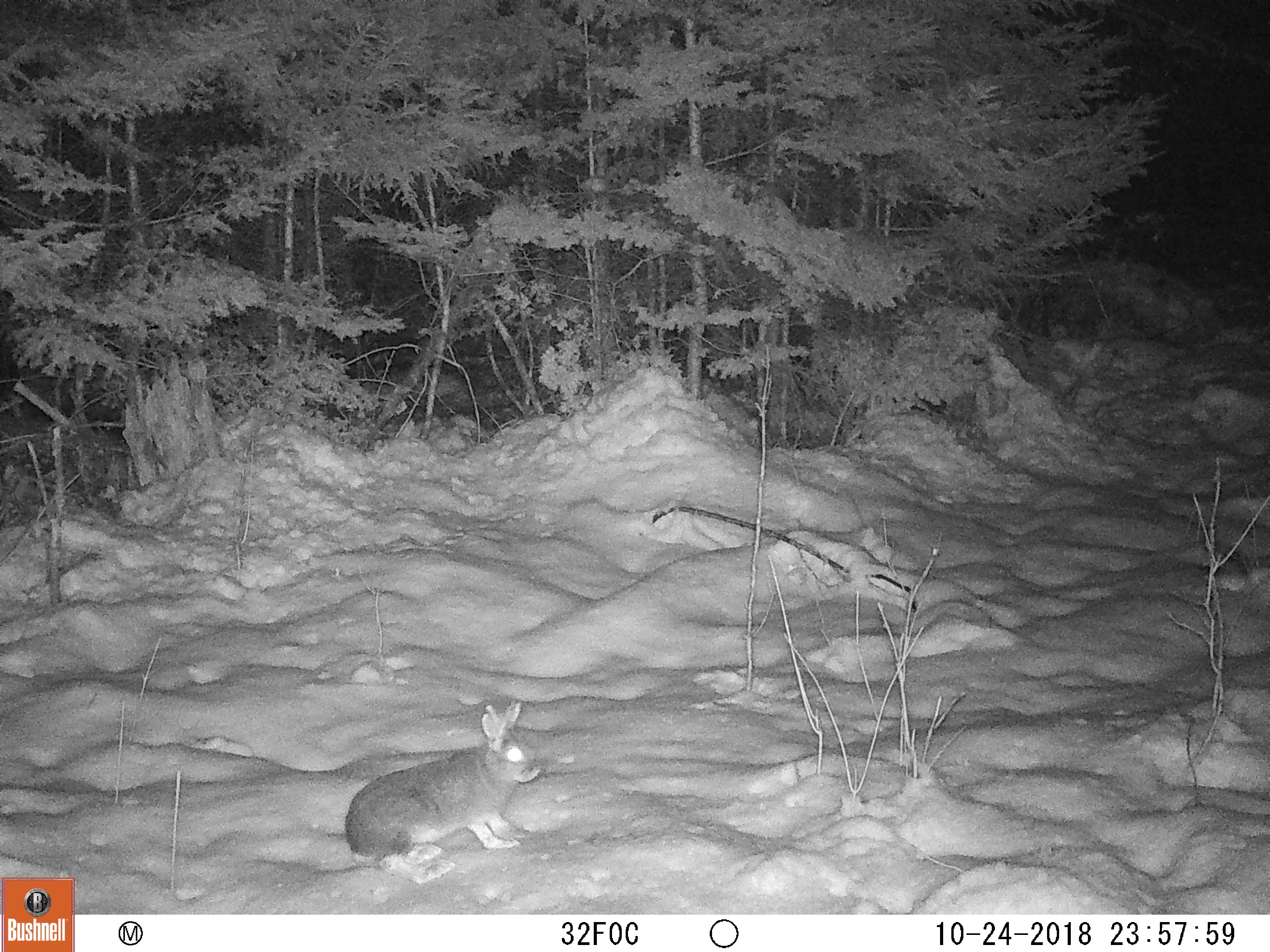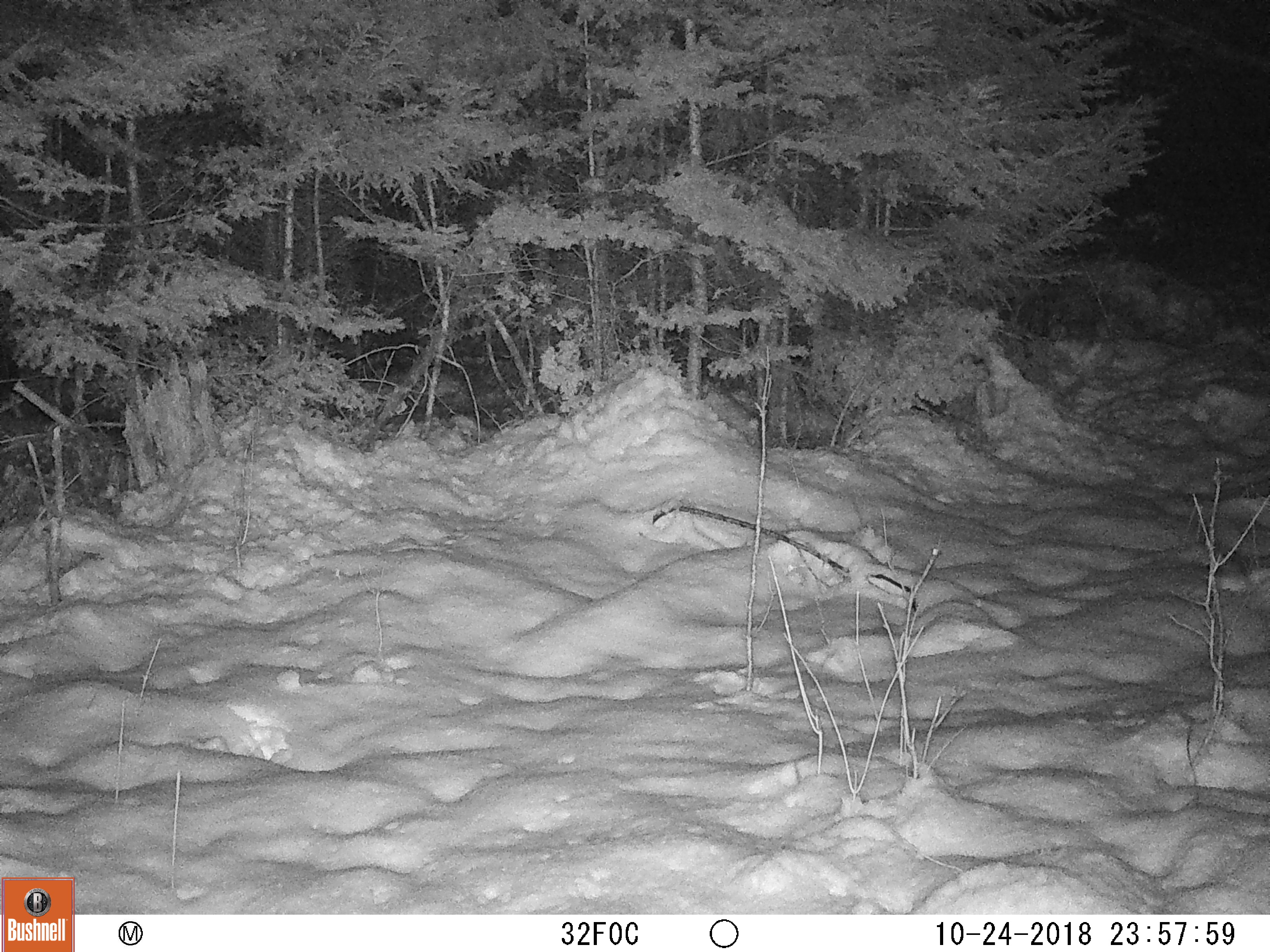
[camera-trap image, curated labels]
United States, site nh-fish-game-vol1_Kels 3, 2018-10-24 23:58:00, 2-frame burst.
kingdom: Animalia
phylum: Chordata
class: Mammalia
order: Lagomorpha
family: Leporidae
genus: Lepus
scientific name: Lepus americanus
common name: snowshoe hare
Snowshoe hare (Lepus americanus).